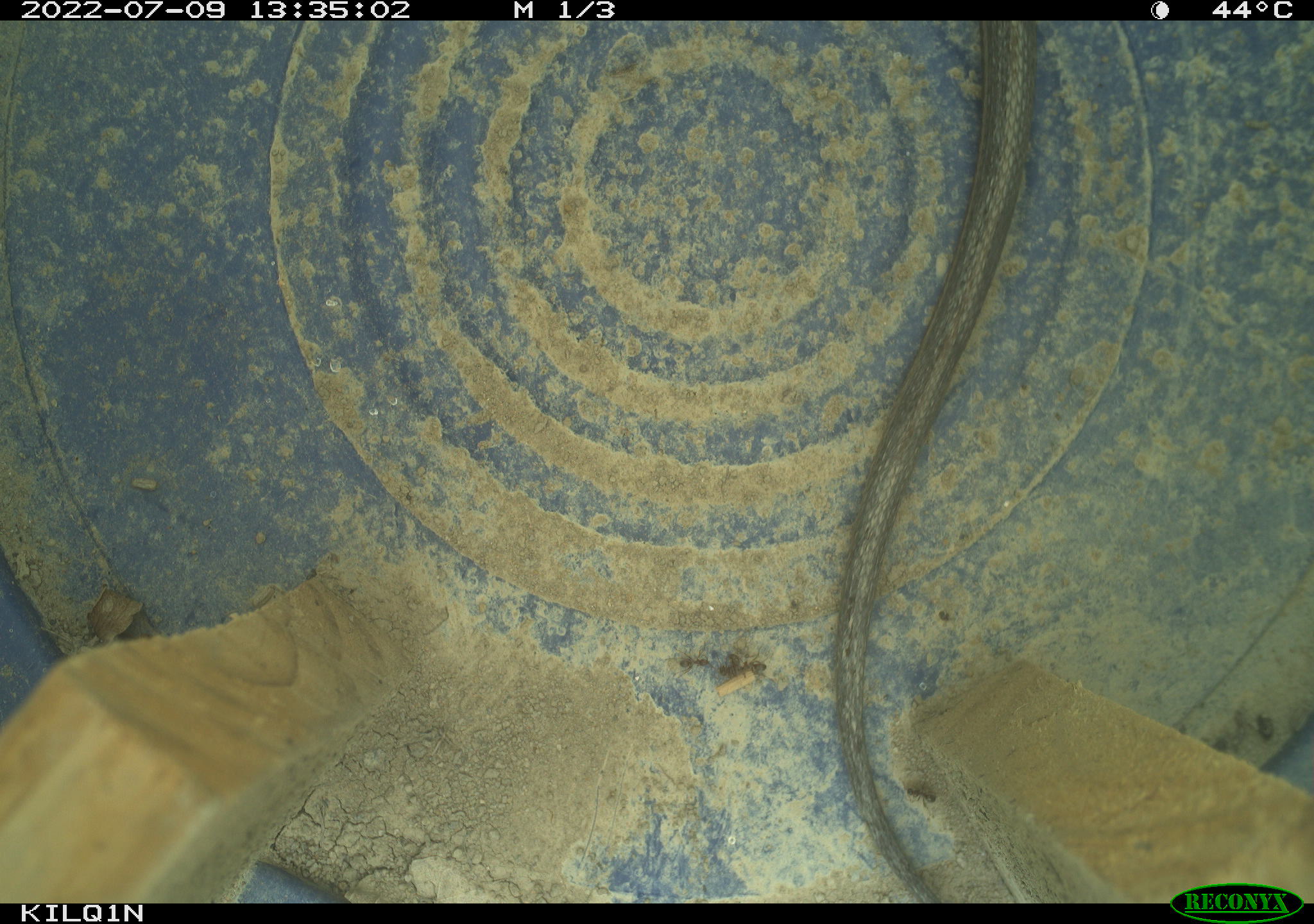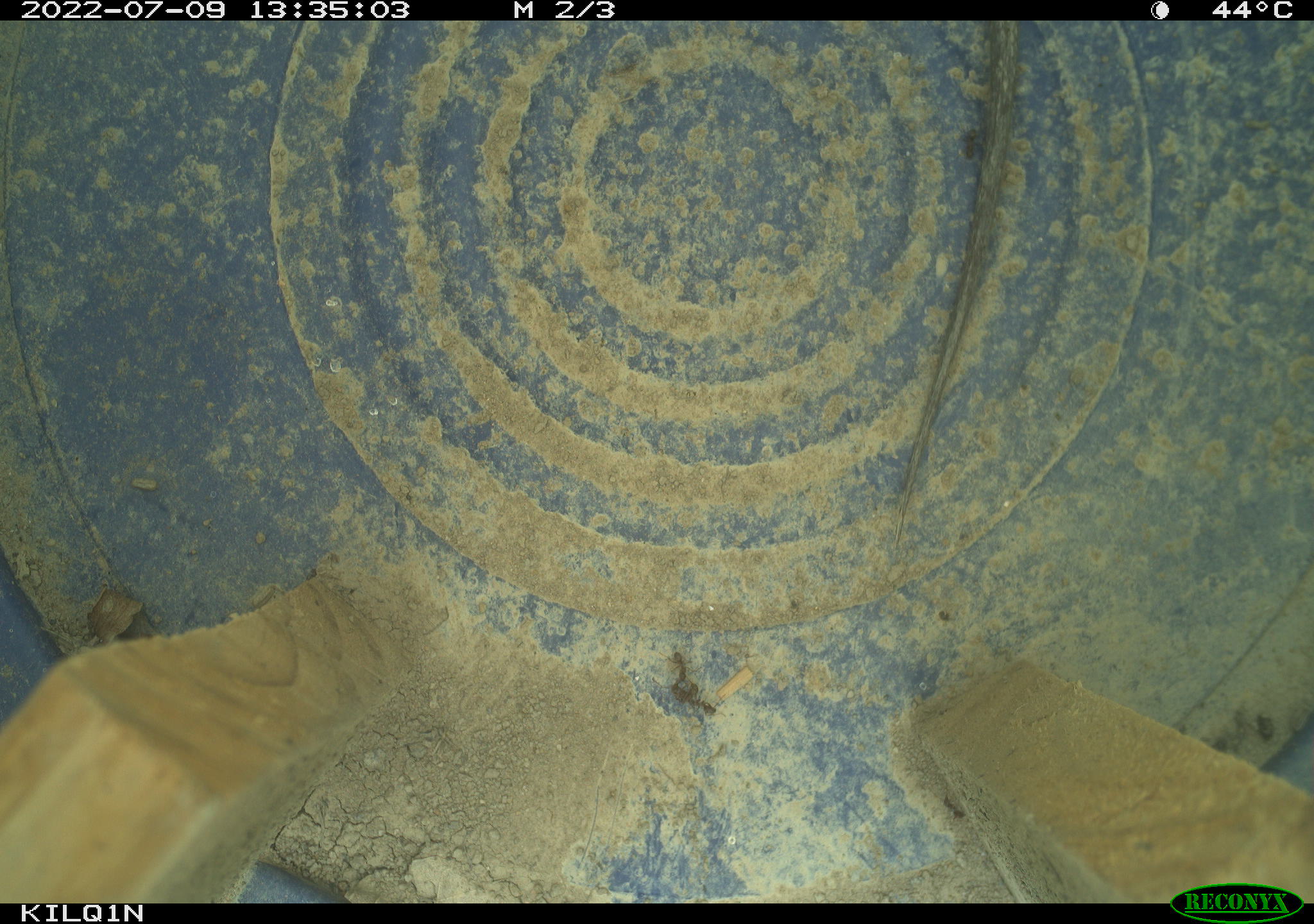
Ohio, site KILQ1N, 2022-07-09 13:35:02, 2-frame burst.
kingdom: Animalia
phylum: Chordata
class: Reptilia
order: Squamata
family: Colubridae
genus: Thamnophis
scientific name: Thamnophis sirtalis sirtalis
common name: eastern gartersnake